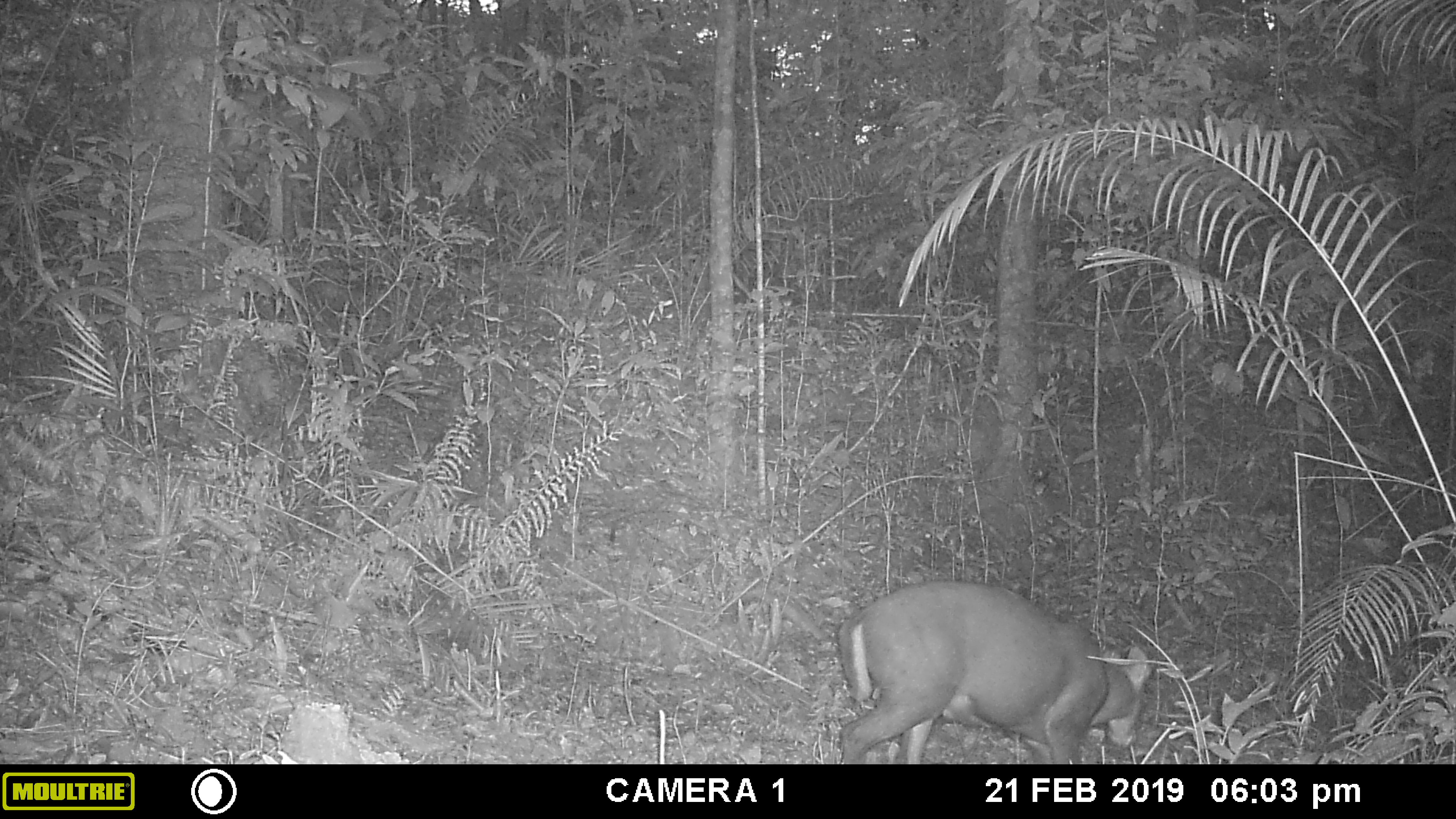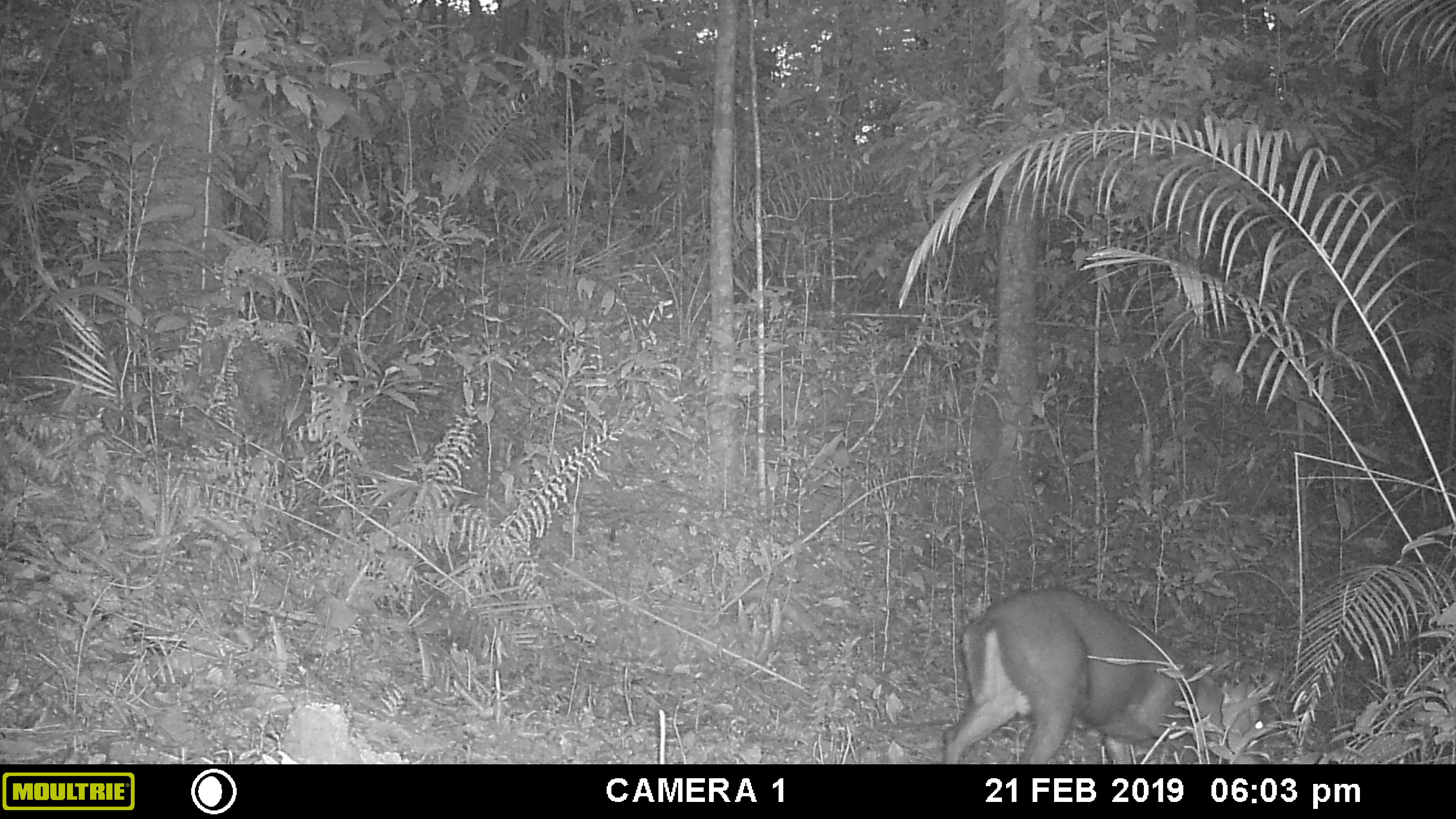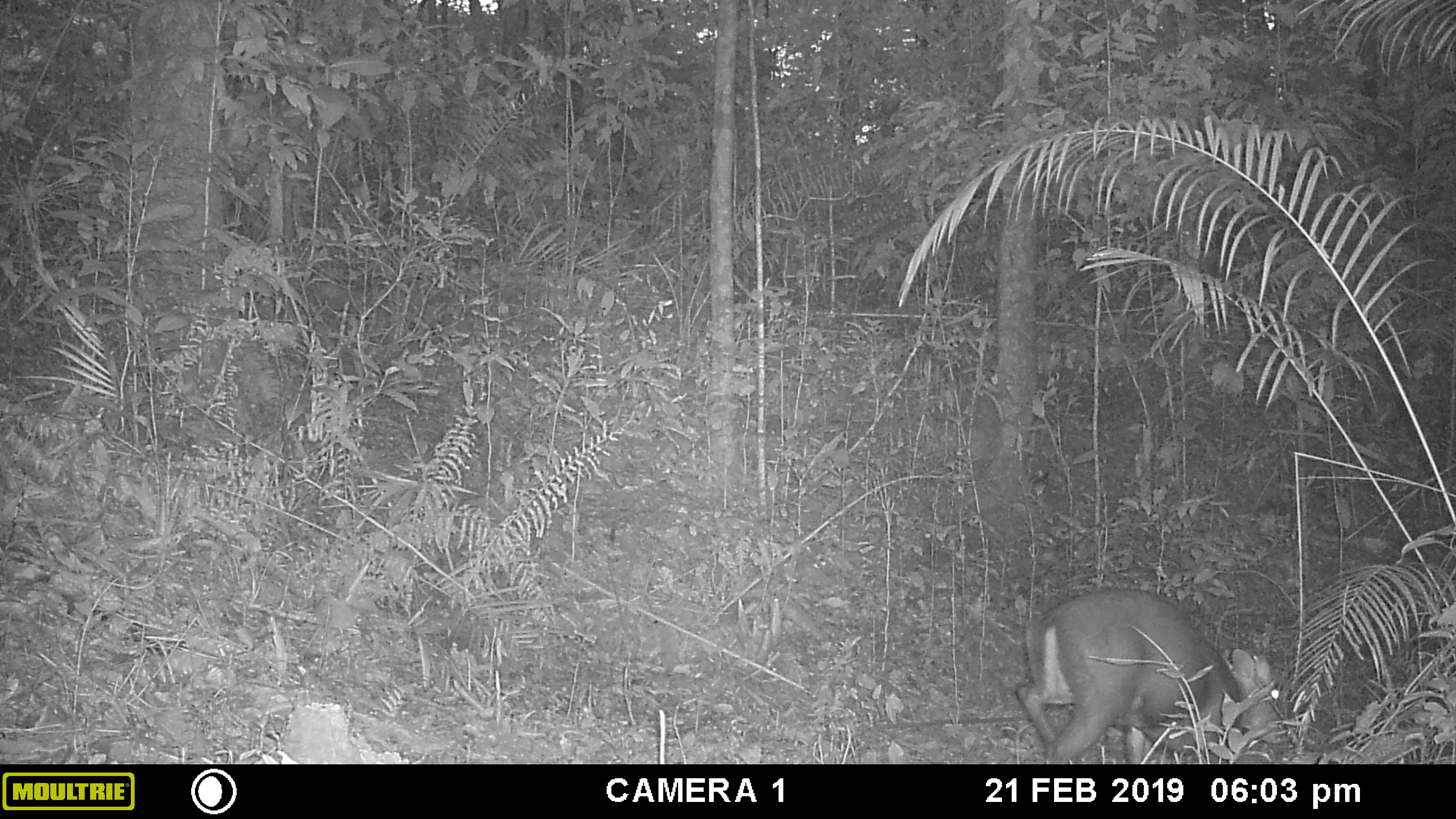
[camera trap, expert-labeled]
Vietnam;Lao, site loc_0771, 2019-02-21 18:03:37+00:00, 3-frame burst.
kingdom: Animalia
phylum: Chordata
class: Mammalia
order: Artiodactyla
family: Cervidae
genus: Muntiacus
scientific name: Muntiacus rooseveltorum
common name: roosevelt's muntjac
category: roosevelts muntjac group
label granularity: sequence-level